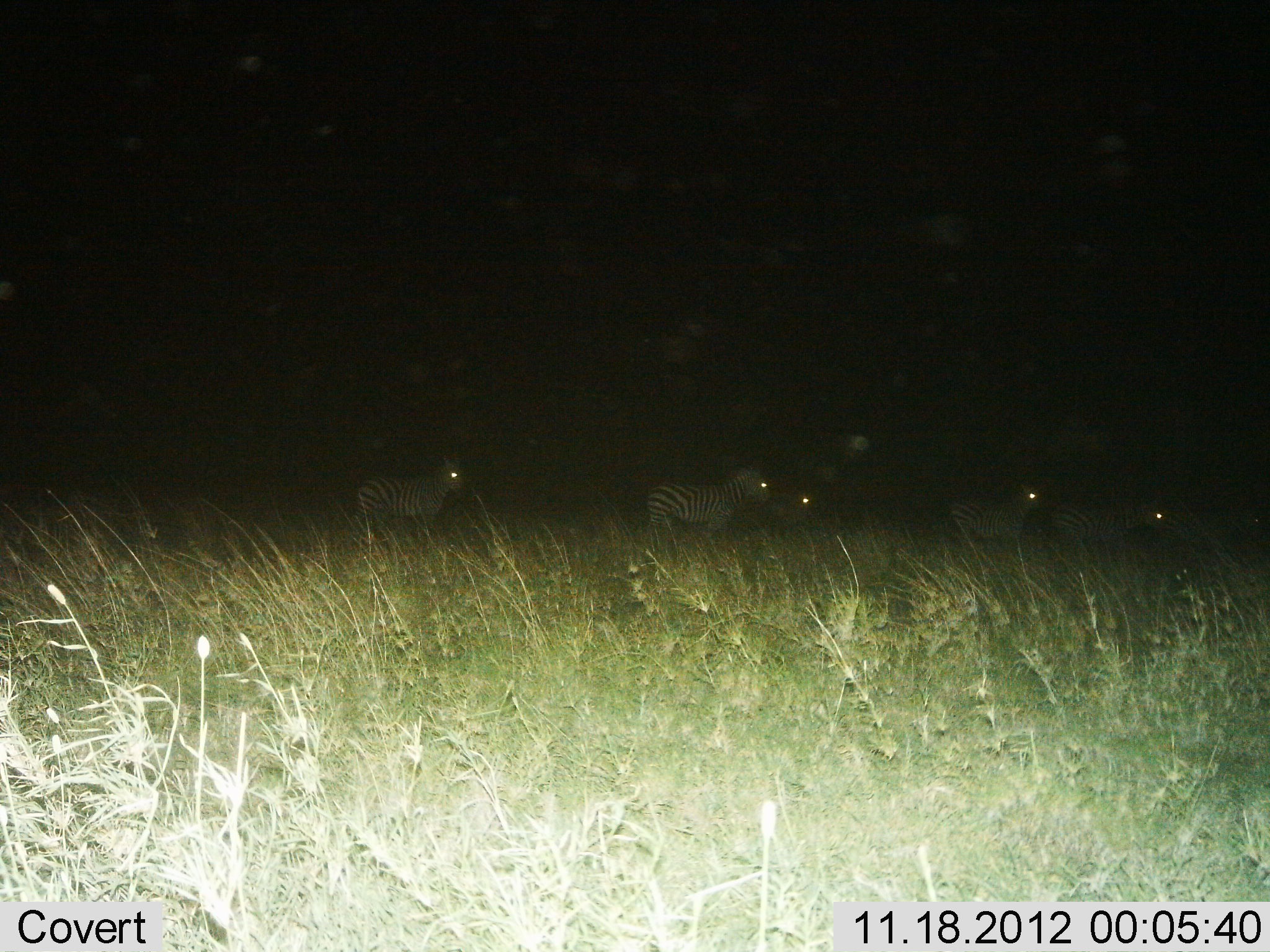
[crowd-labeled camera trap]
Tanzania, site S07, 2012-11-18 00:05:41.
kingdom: Animalia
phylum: Chordata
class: Mammalia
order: Perissodactyla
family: Equidae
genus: Equus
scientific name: Equus quagga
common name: plains zebra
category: zebra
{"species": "zebra (plains zebra) (Equus quagga)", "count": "5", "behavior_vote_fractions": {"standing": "60%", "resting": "0%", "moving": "40%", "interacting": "0%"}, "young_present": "0%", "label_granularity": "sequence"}